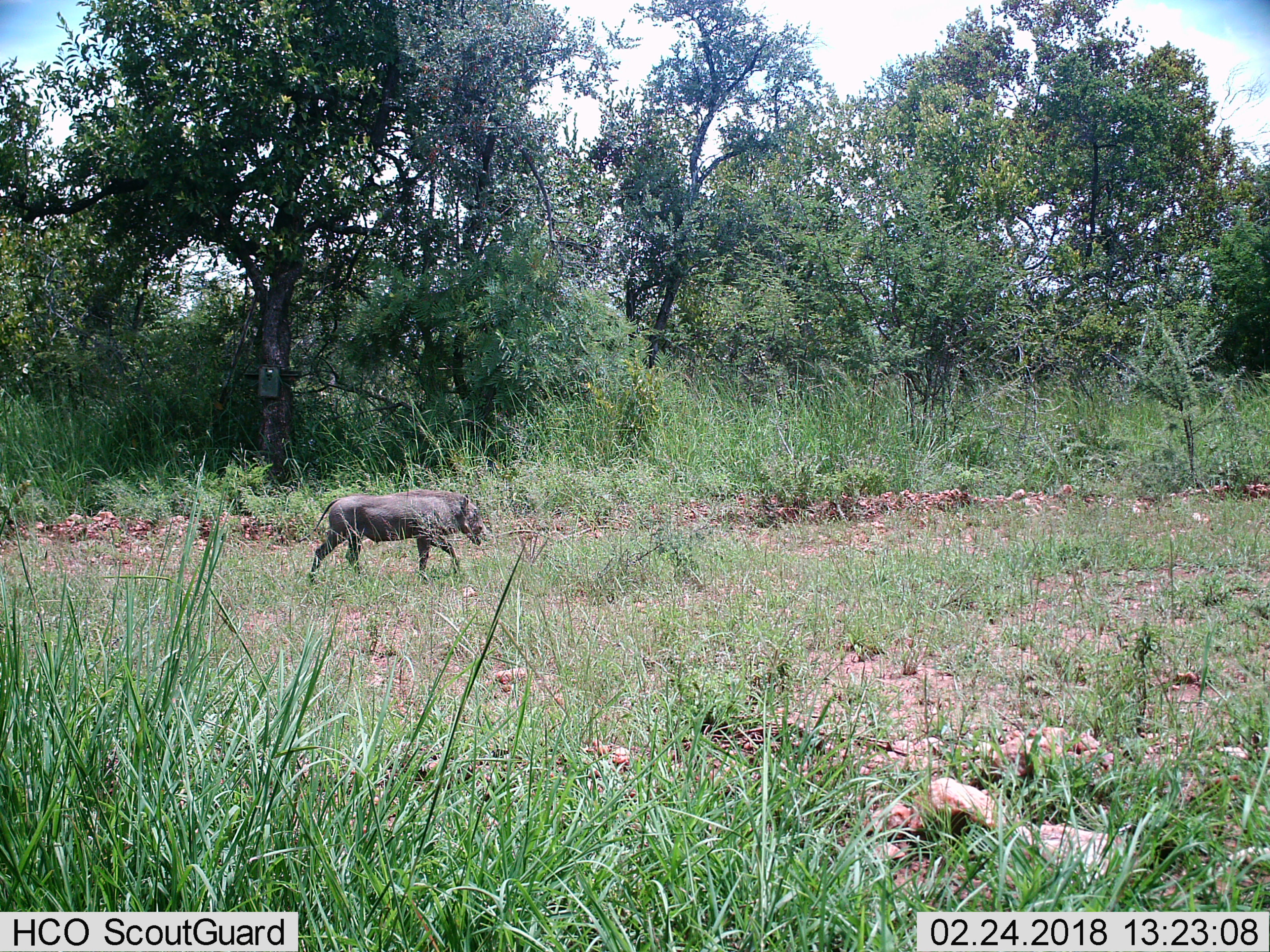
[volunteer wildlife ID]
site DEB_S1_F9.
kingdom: Animalia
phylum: Chordata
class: Mammalia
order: Artiodactyla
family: Suidae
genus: Phacochoerus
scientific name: Phacochoerus africanus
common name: warthog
Warthog (Phacochoerus africanus), count 1. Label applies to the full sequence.